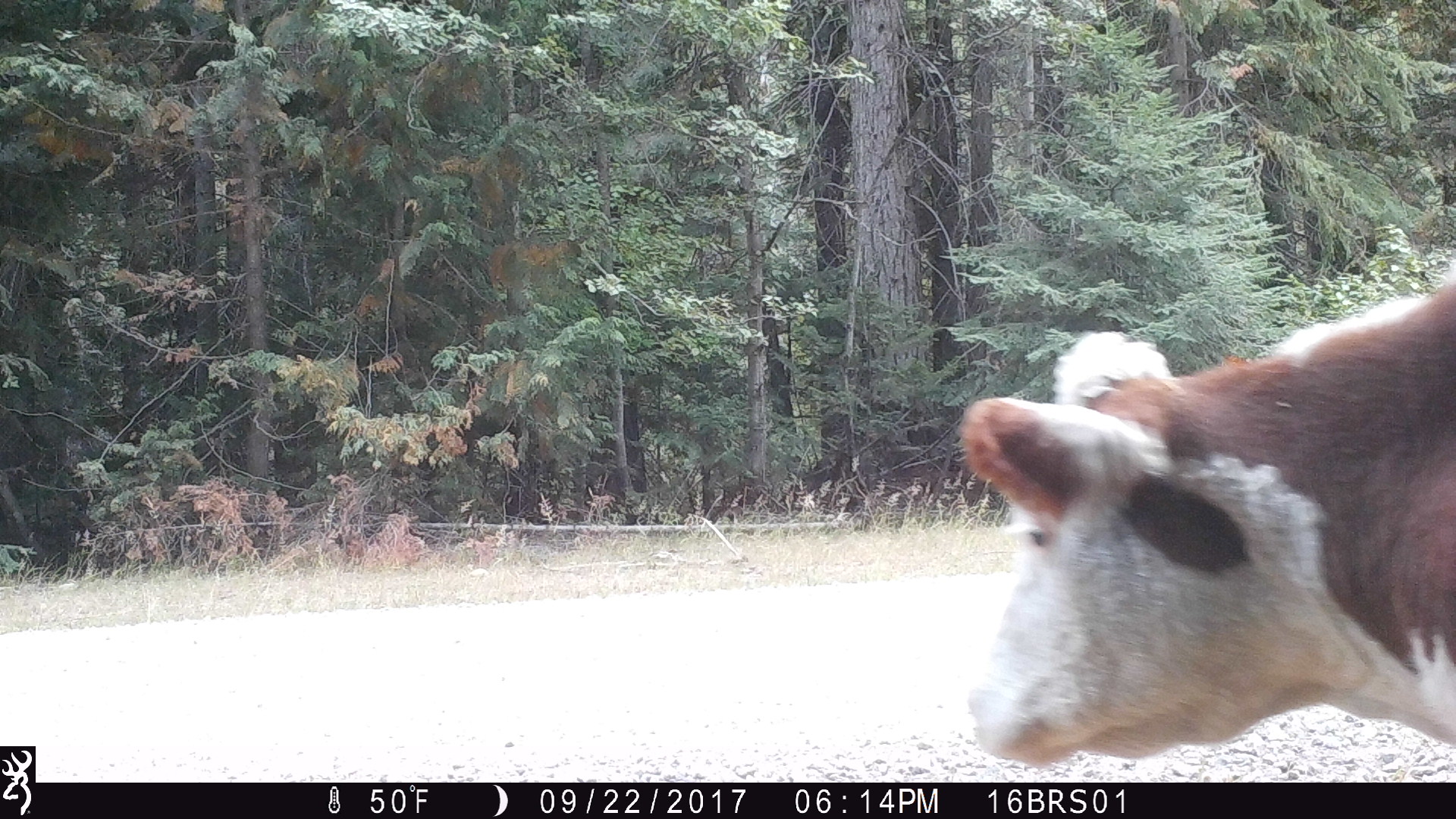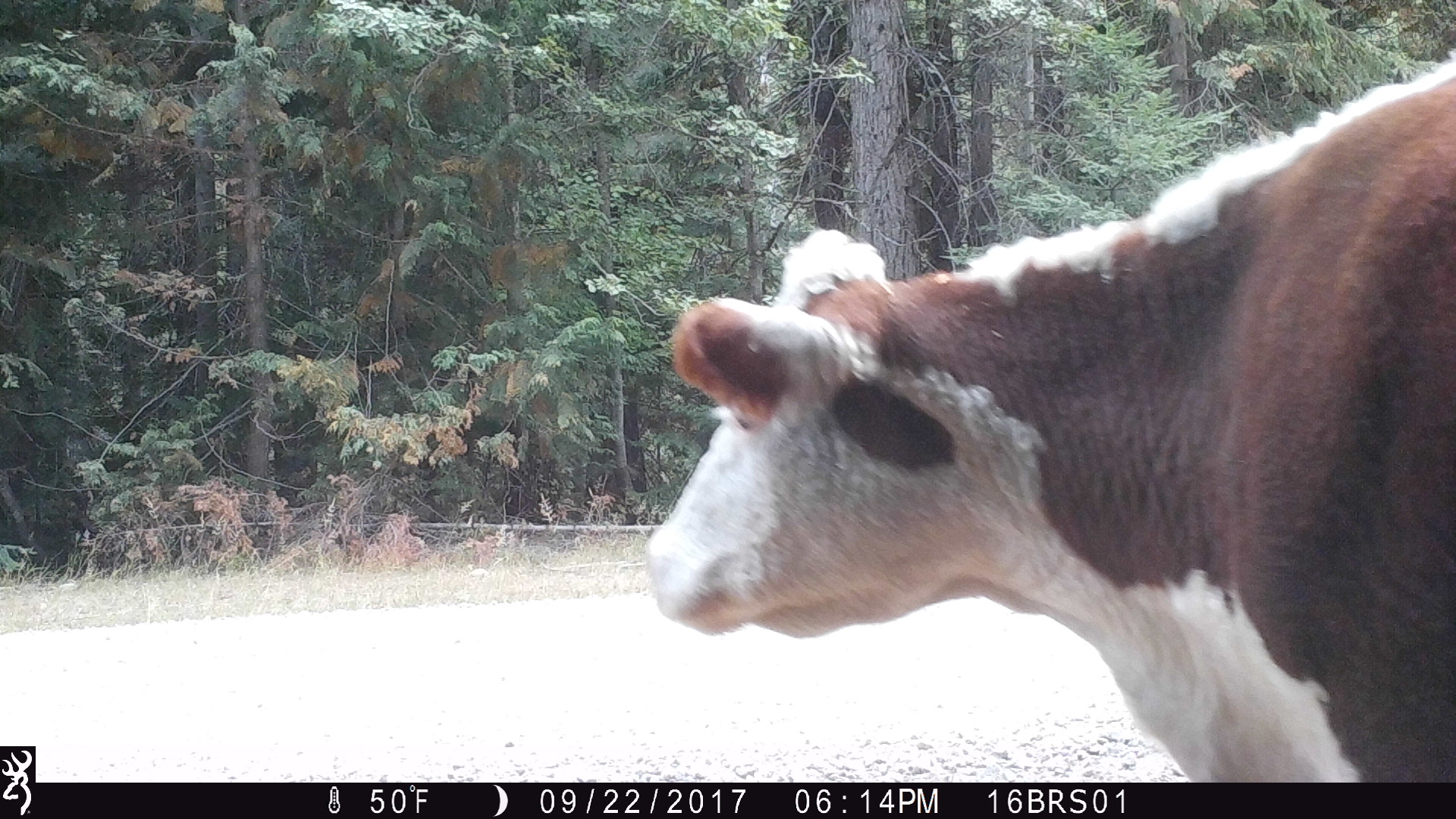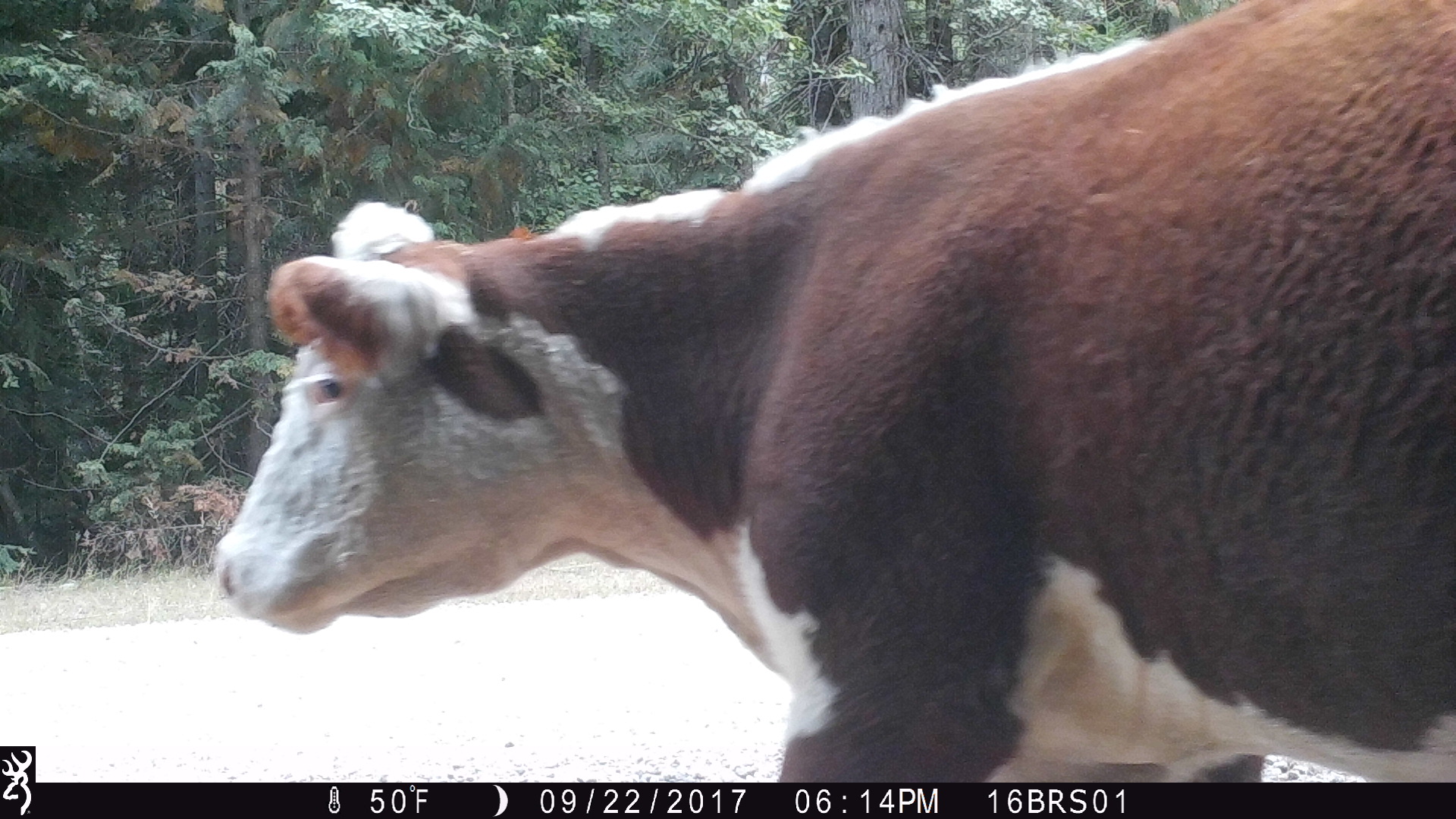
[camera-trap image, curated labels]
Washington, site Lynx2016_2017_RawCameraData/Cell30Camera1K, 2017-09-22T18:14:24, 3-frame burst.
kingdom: Animalia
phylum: Chordata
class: Mammalia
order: Artiodactyla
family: Bovidae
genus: Bos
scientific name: Bos taurus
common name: domestic cattle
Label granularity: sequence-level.